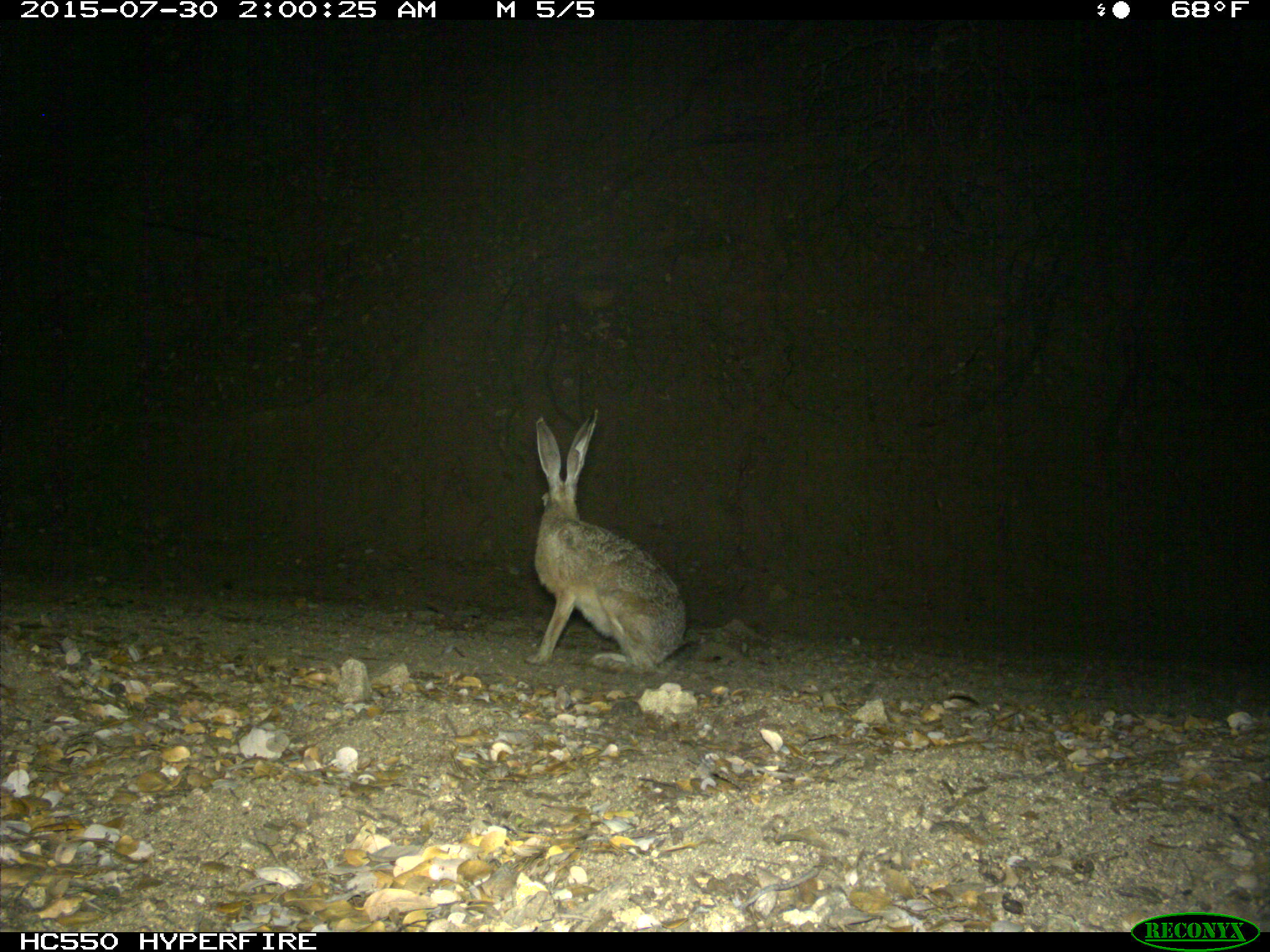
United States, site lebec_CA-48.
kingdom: Animalia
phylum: Chordata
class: Mammalia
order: Lagomorpha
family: Leporidae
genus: Lepus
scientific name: Lepus californicus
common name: black-tailed jackrabbit